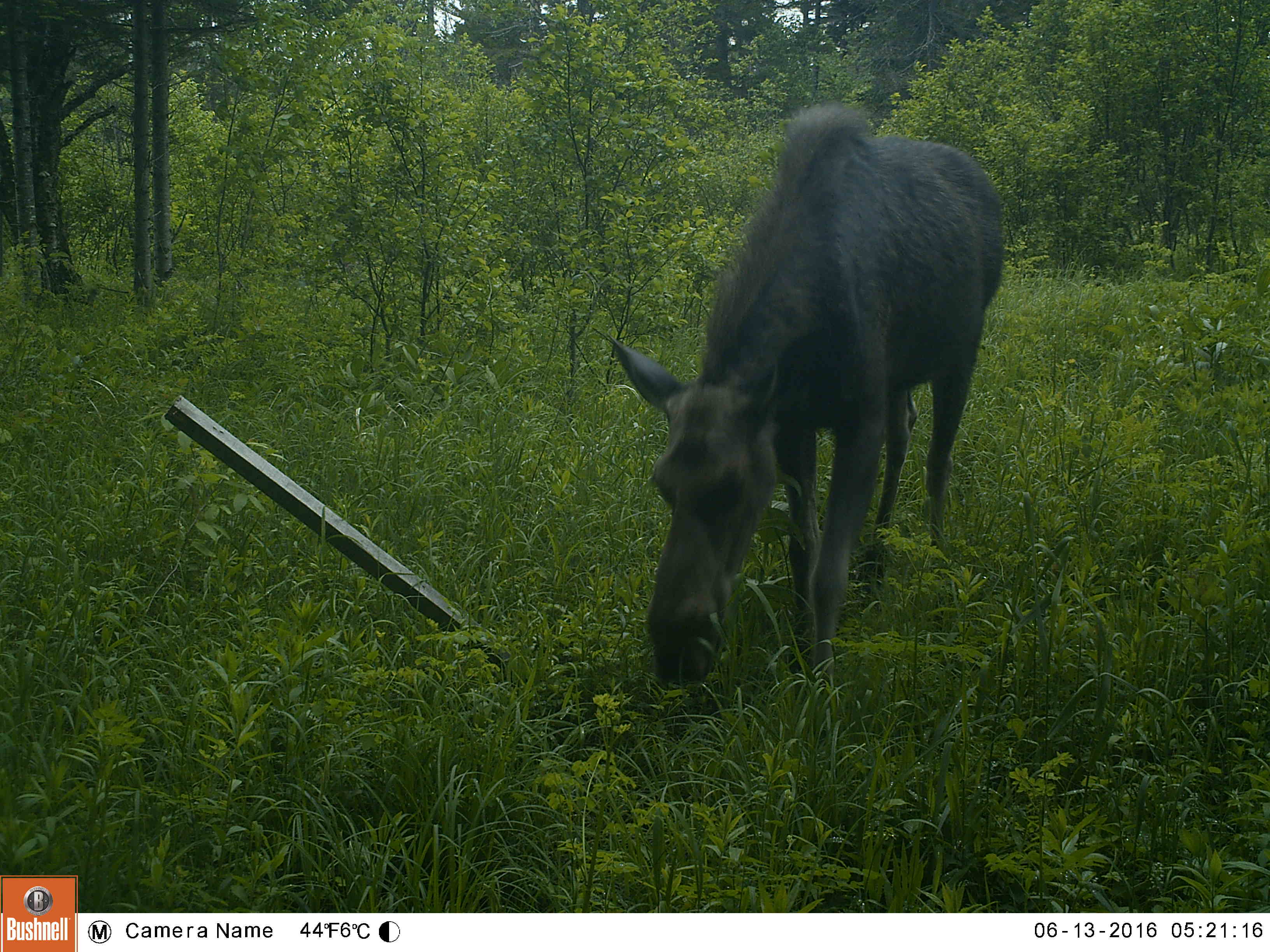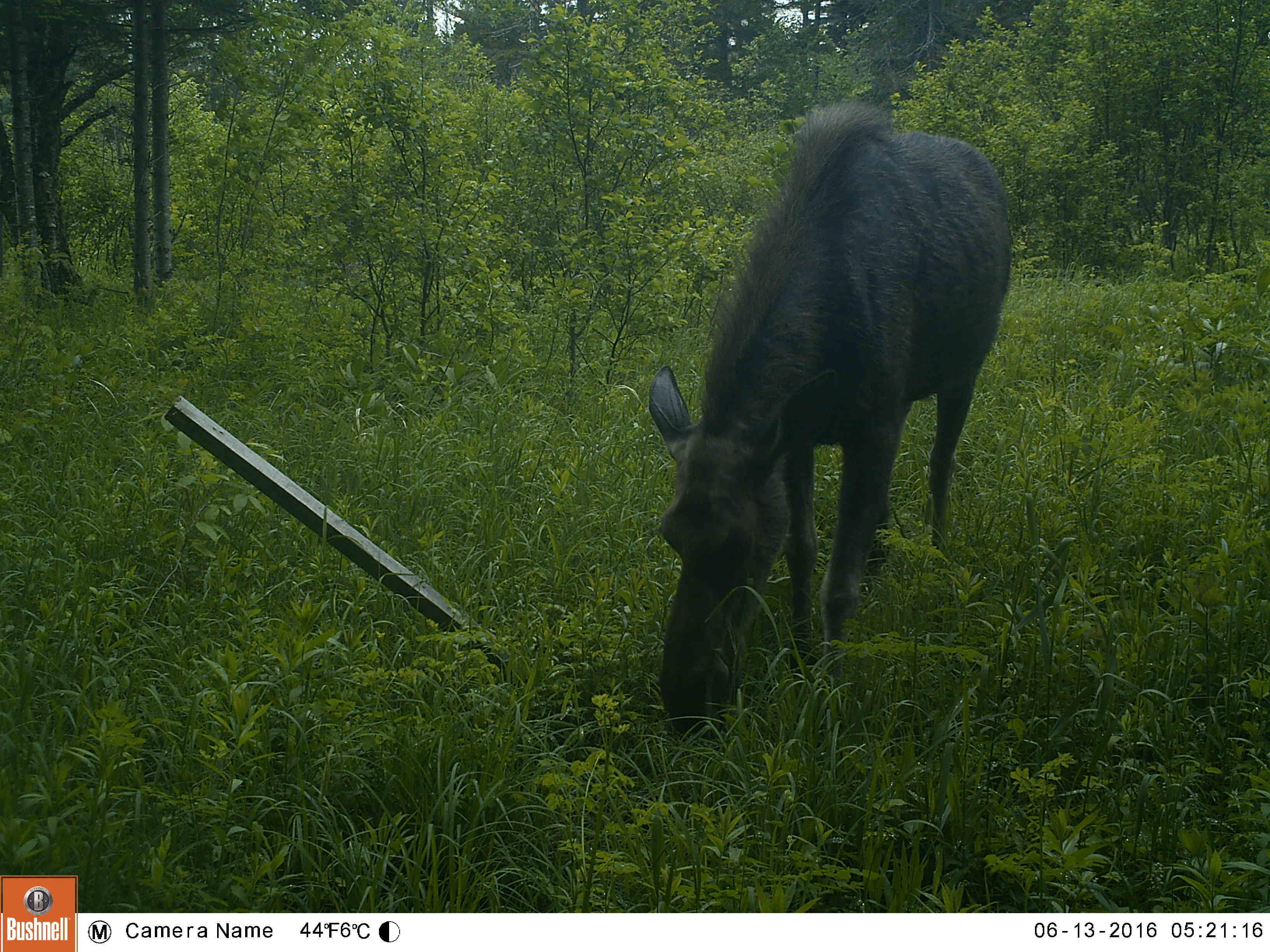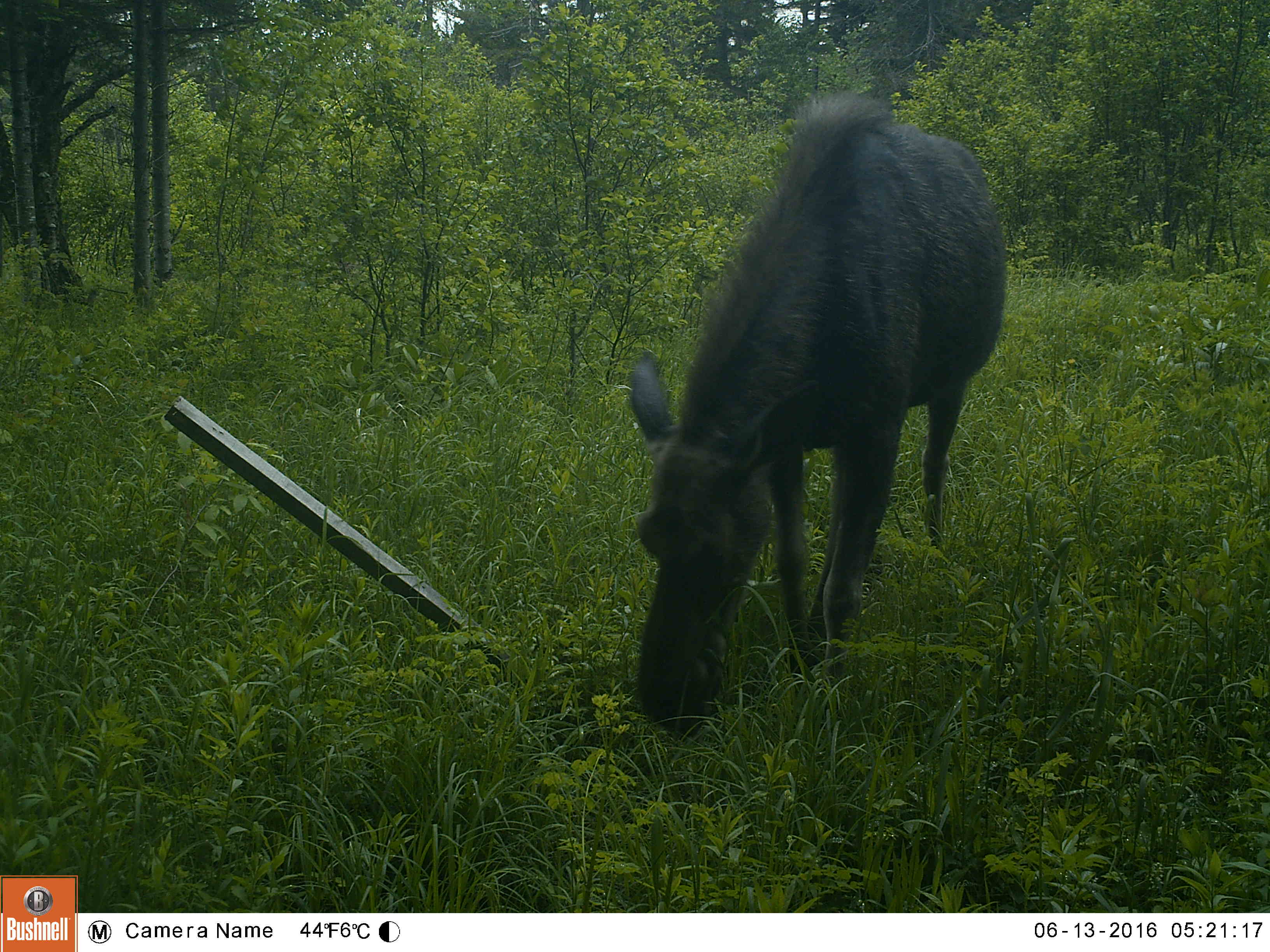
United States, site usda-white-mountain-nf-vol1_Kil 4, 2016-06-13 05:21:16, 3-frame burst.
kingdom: Animalia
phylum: Chordata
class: Mammalia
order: Artiodactyla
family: Cervidae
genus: Alces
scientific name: Alces alces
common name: moose